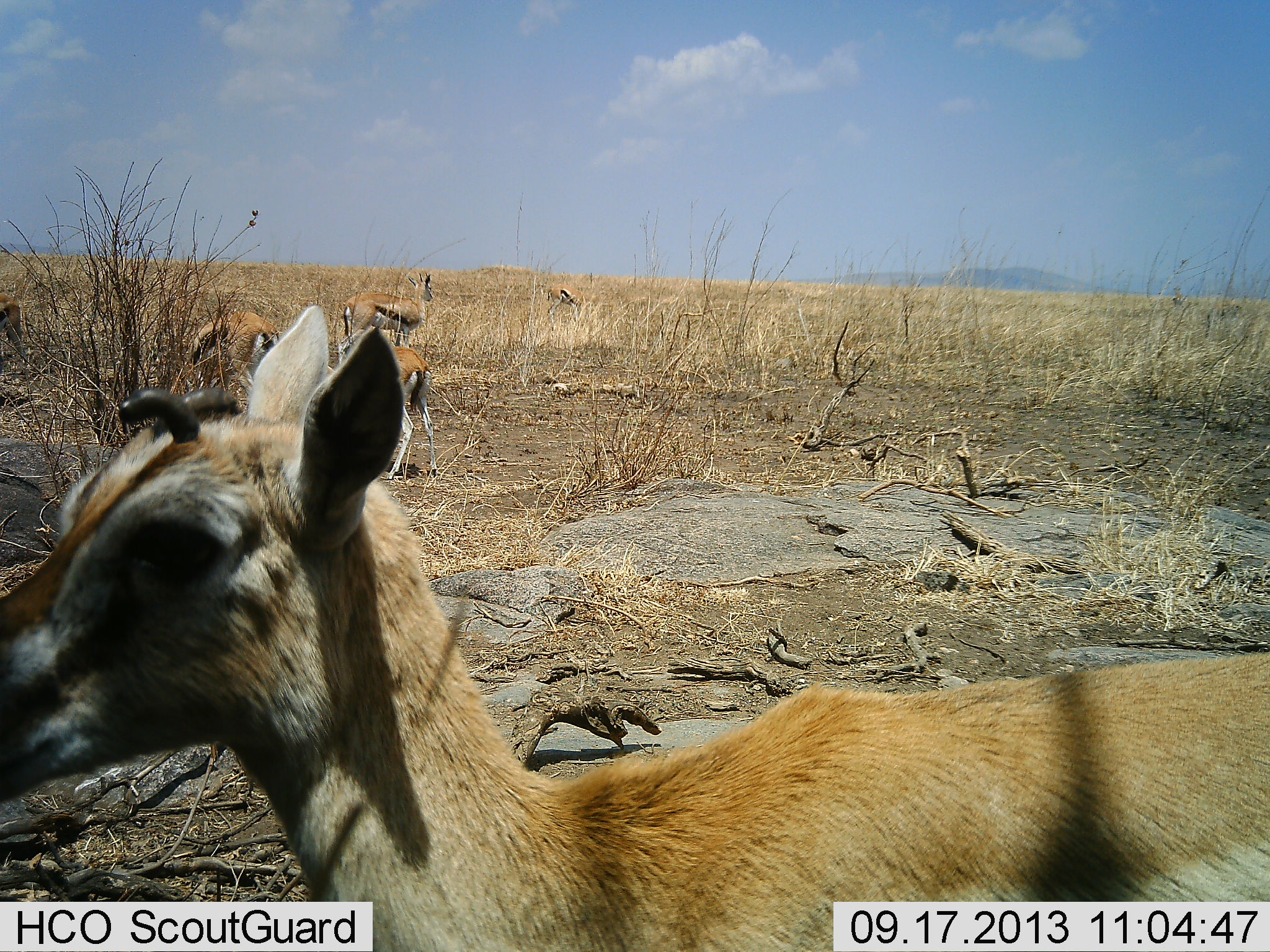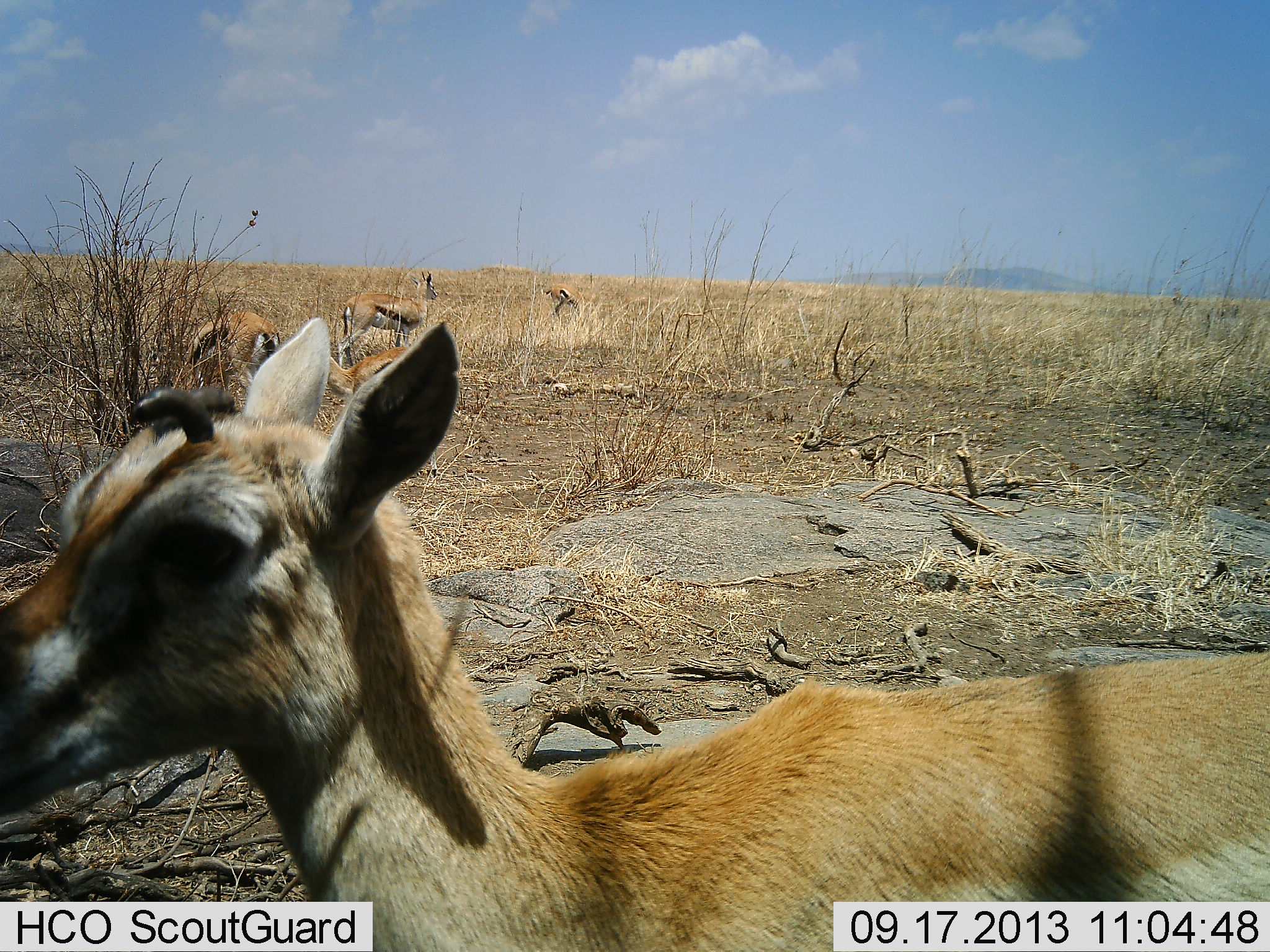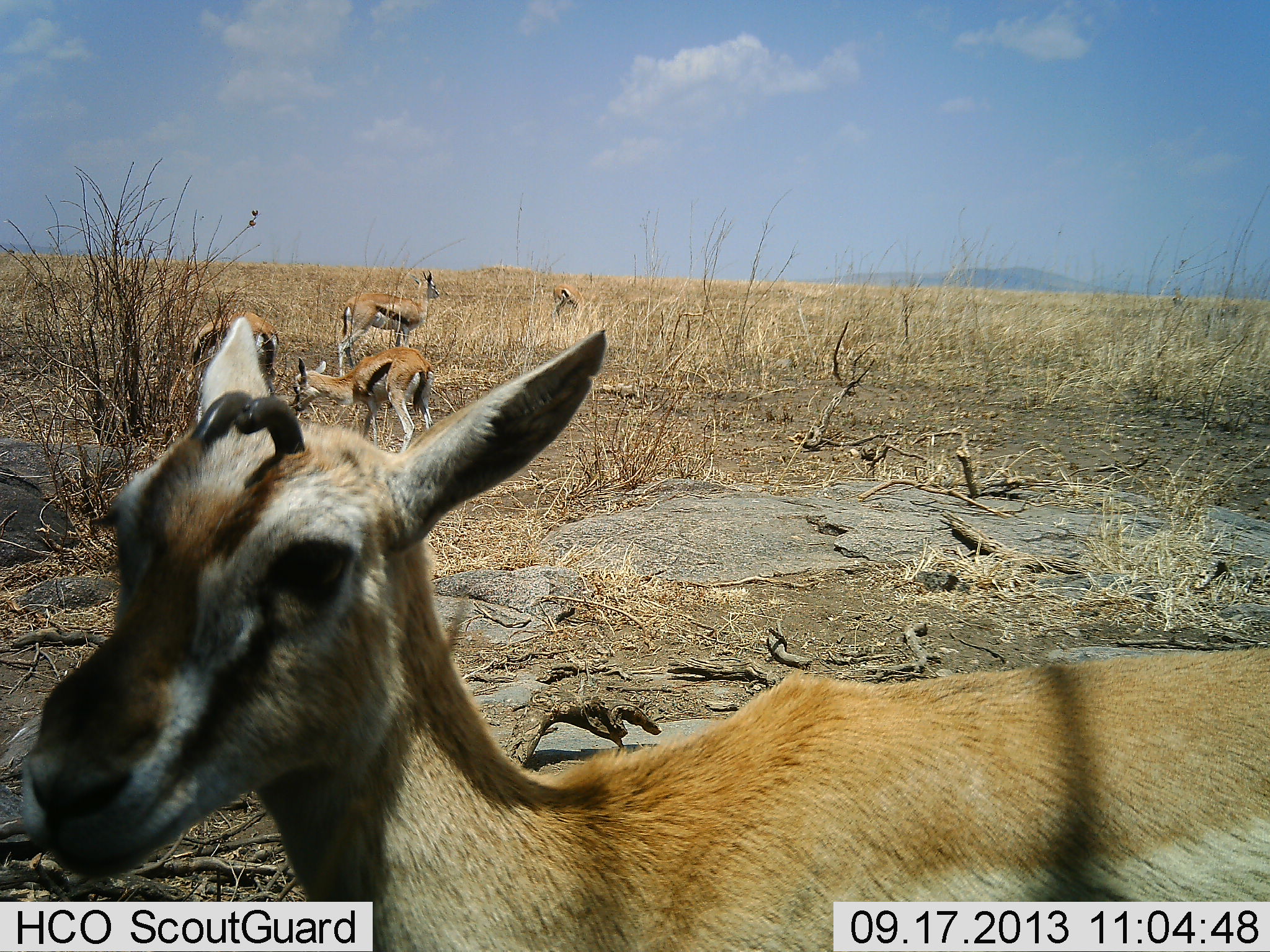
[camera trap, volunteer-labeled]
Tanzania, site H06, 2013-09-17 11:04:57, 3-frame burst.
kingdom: Animalia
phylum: Chordata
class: Mammalia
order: Artiodactyla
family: Bovidae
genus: Eudorcas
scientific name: Eudorcas thomsonii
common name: thomson's gazelle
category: gazellethomsons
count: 6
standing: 90%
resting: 10%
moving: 0%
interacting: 0%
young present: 30%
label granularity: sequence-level